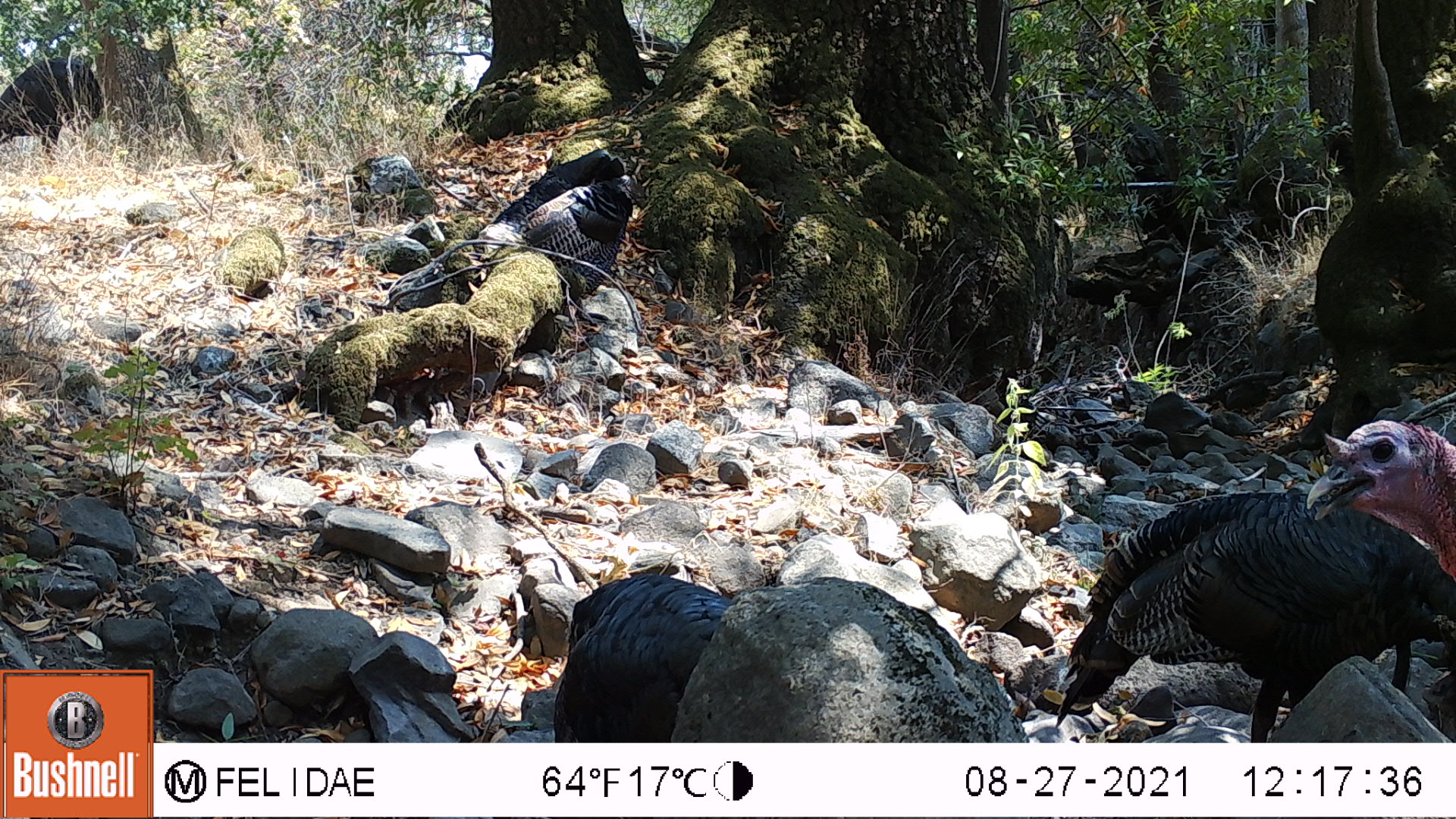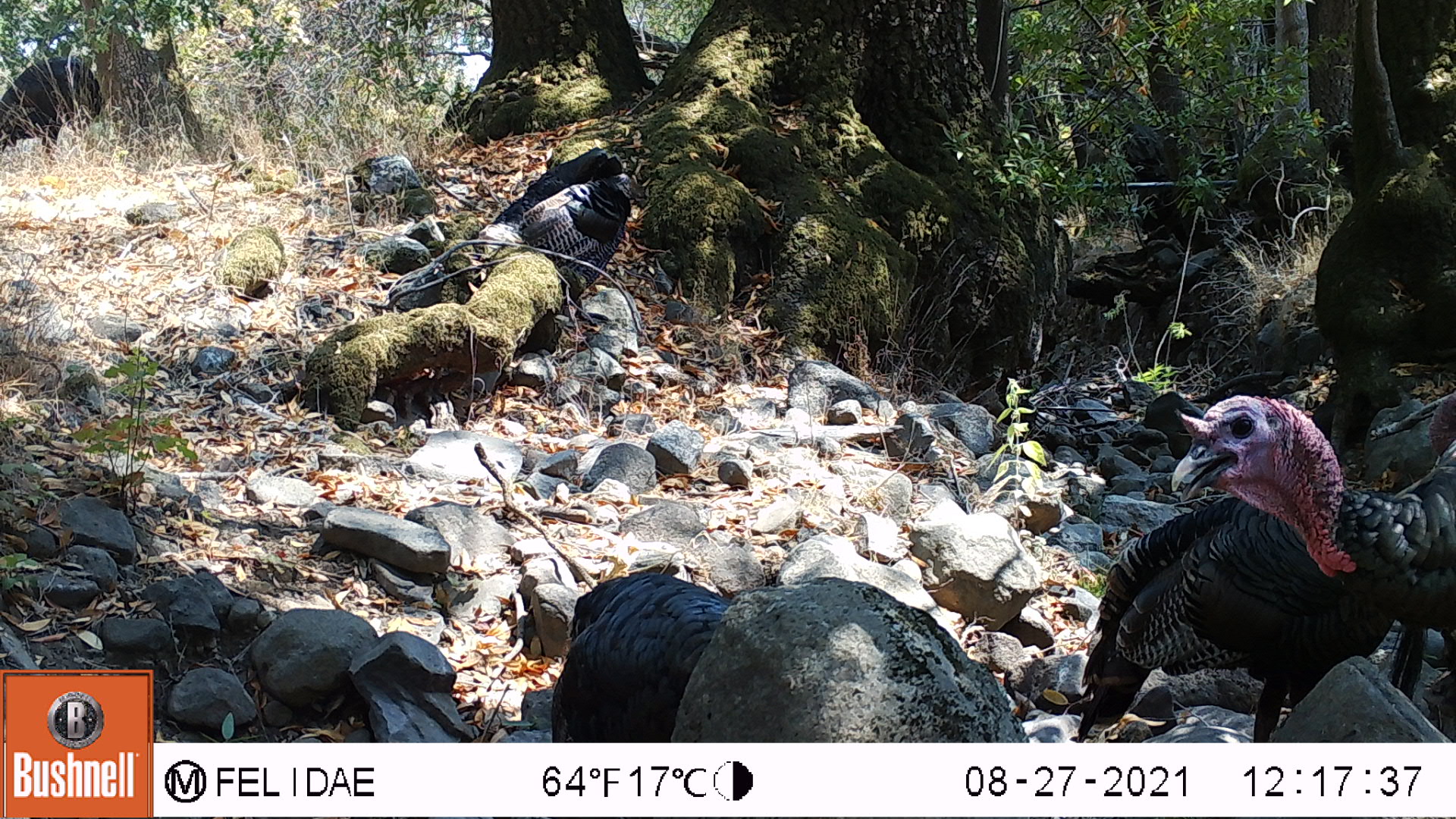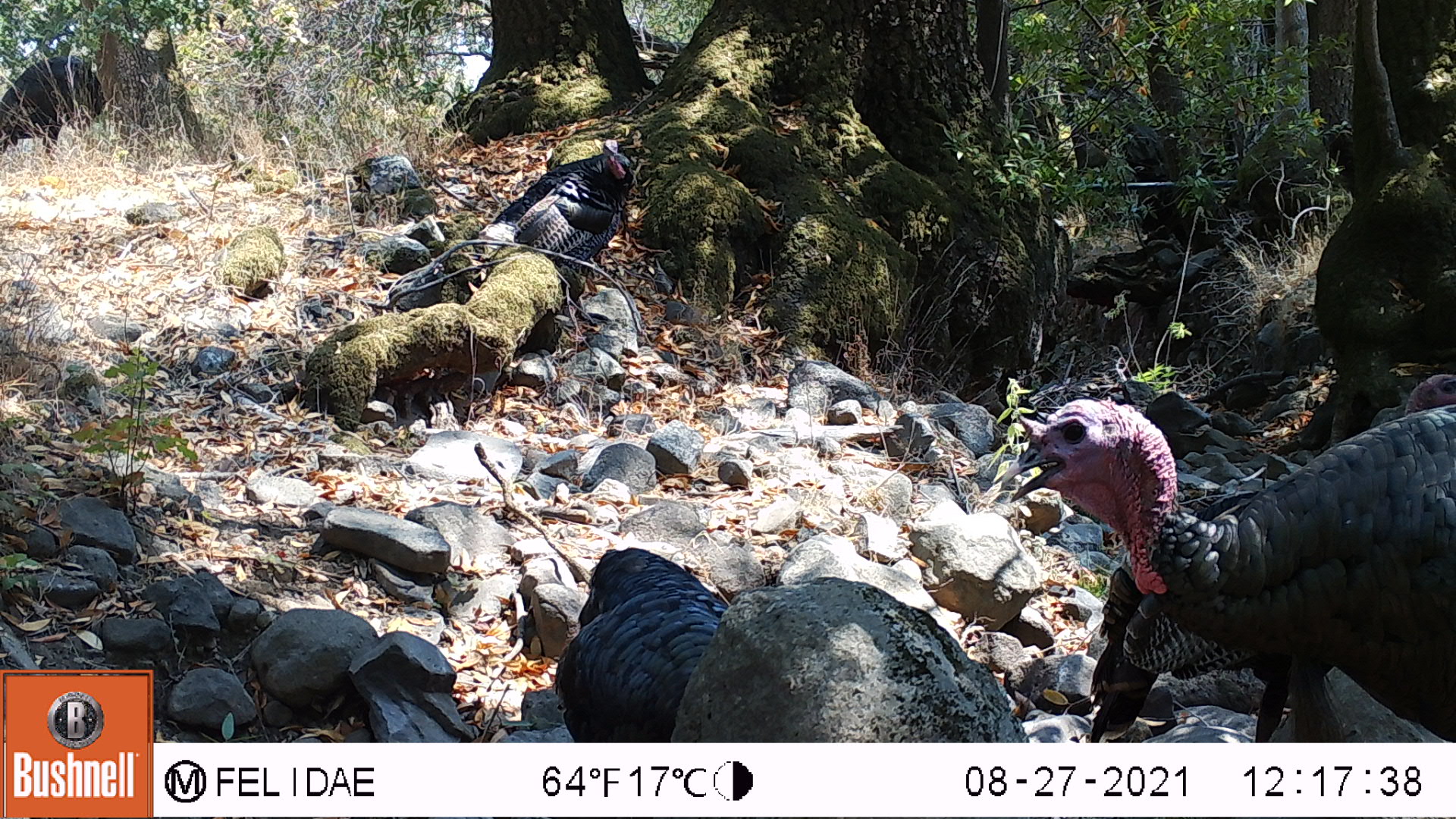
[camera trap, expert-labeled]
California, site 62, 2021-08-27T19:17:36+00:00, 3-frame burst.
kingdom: Animalia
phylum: Chordata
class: Aves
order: Galliformes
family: Phasianidae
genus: Meleagris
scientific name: Meleagris gallopavo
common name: turkey